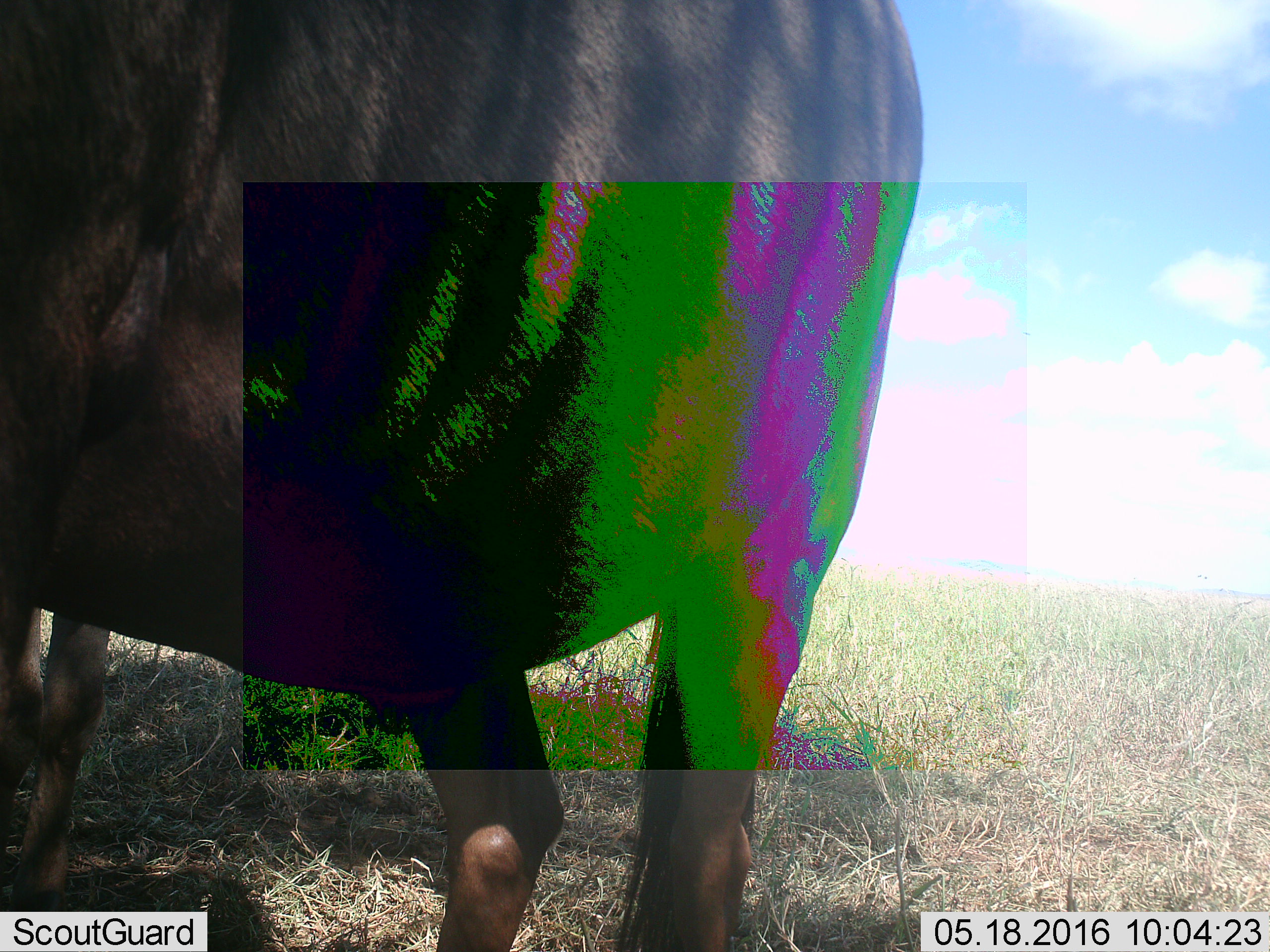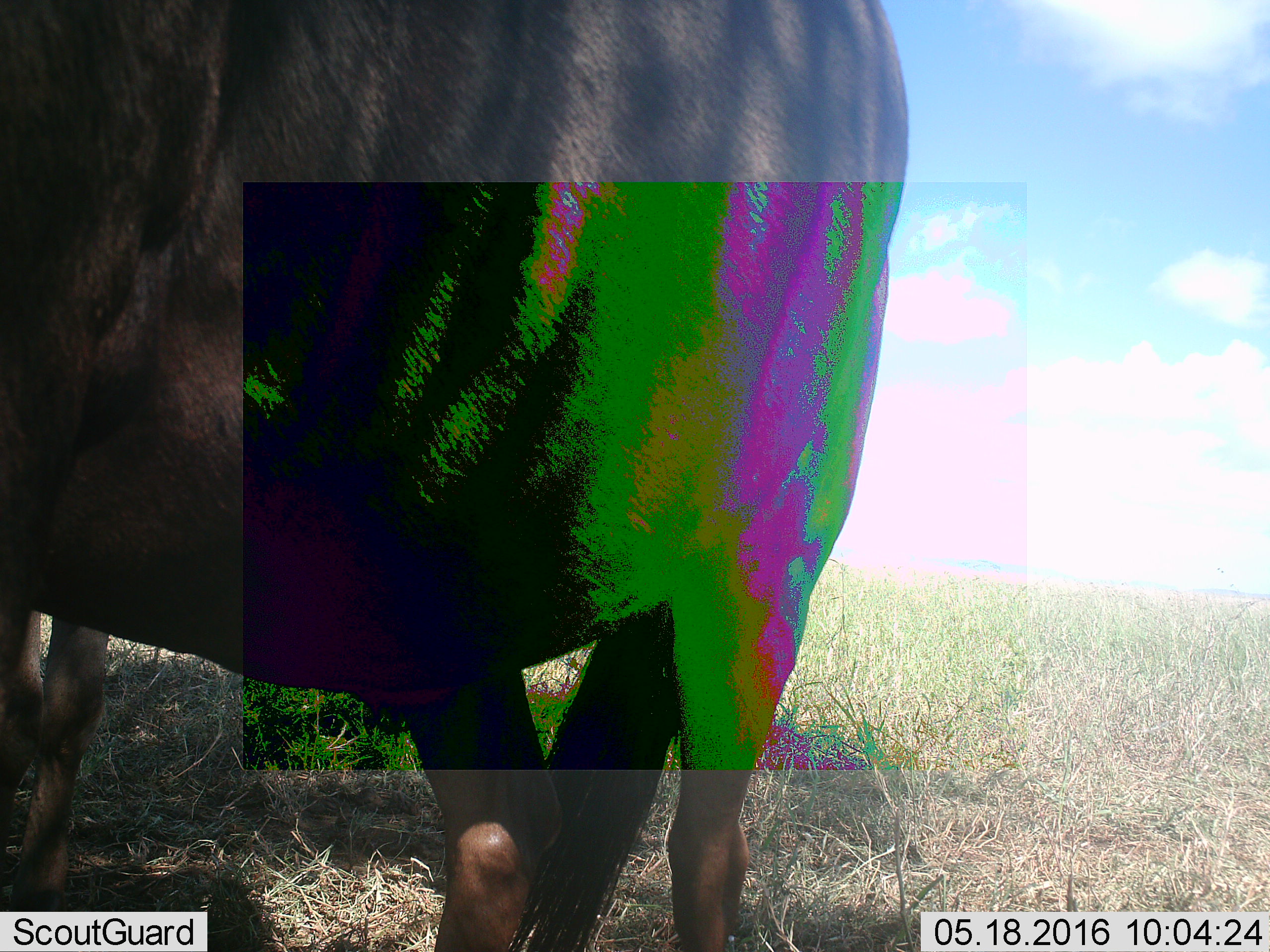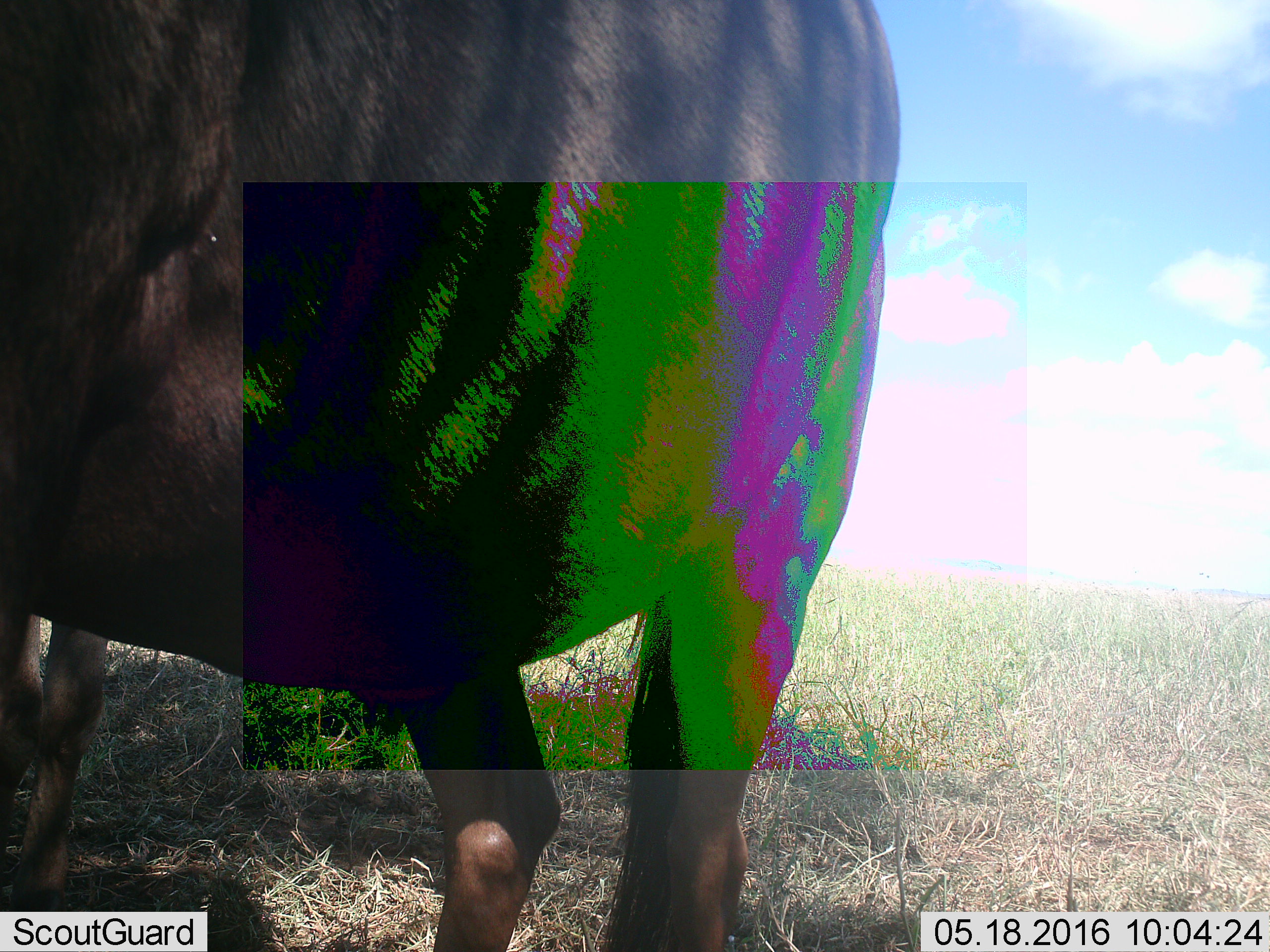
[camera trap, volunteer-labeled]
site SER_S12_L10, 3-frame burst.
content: unidentified animal